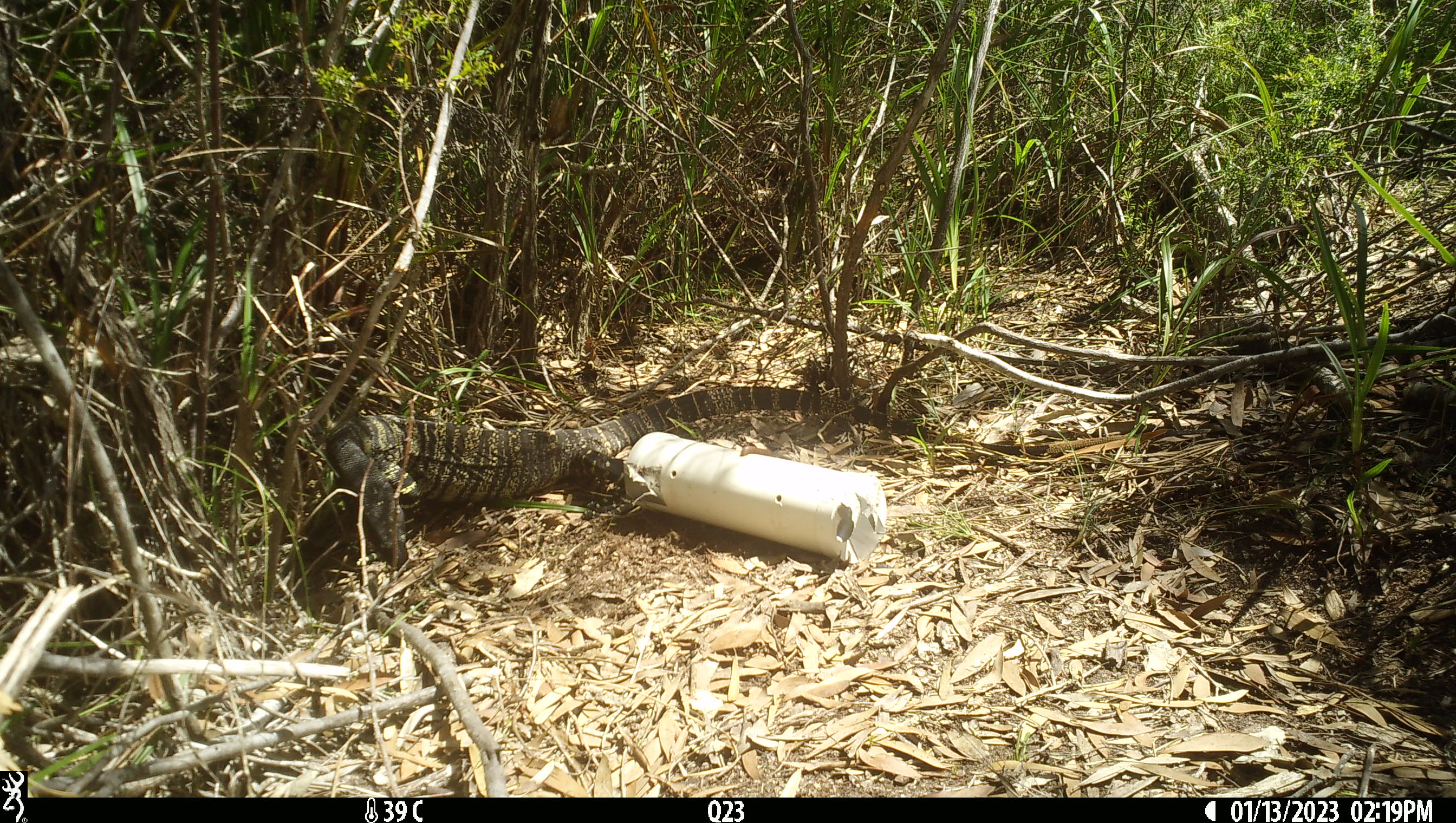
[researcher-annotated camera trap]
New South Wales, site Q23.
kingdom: Animalia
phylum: Chordata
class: Reptilia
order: Squamata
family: Varanidae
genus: Varanus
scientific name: Varanus varius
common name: lace monitor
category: goanna